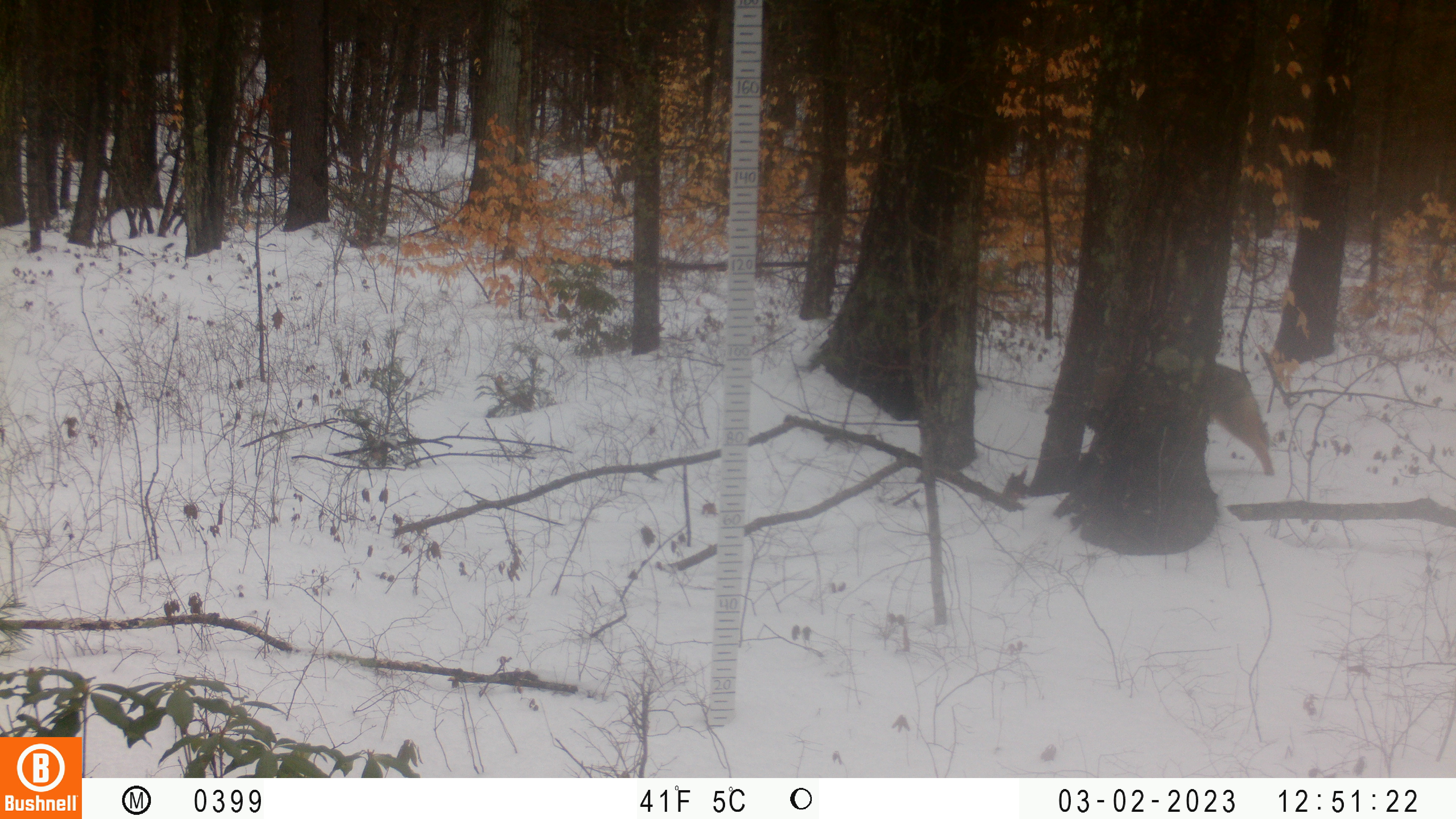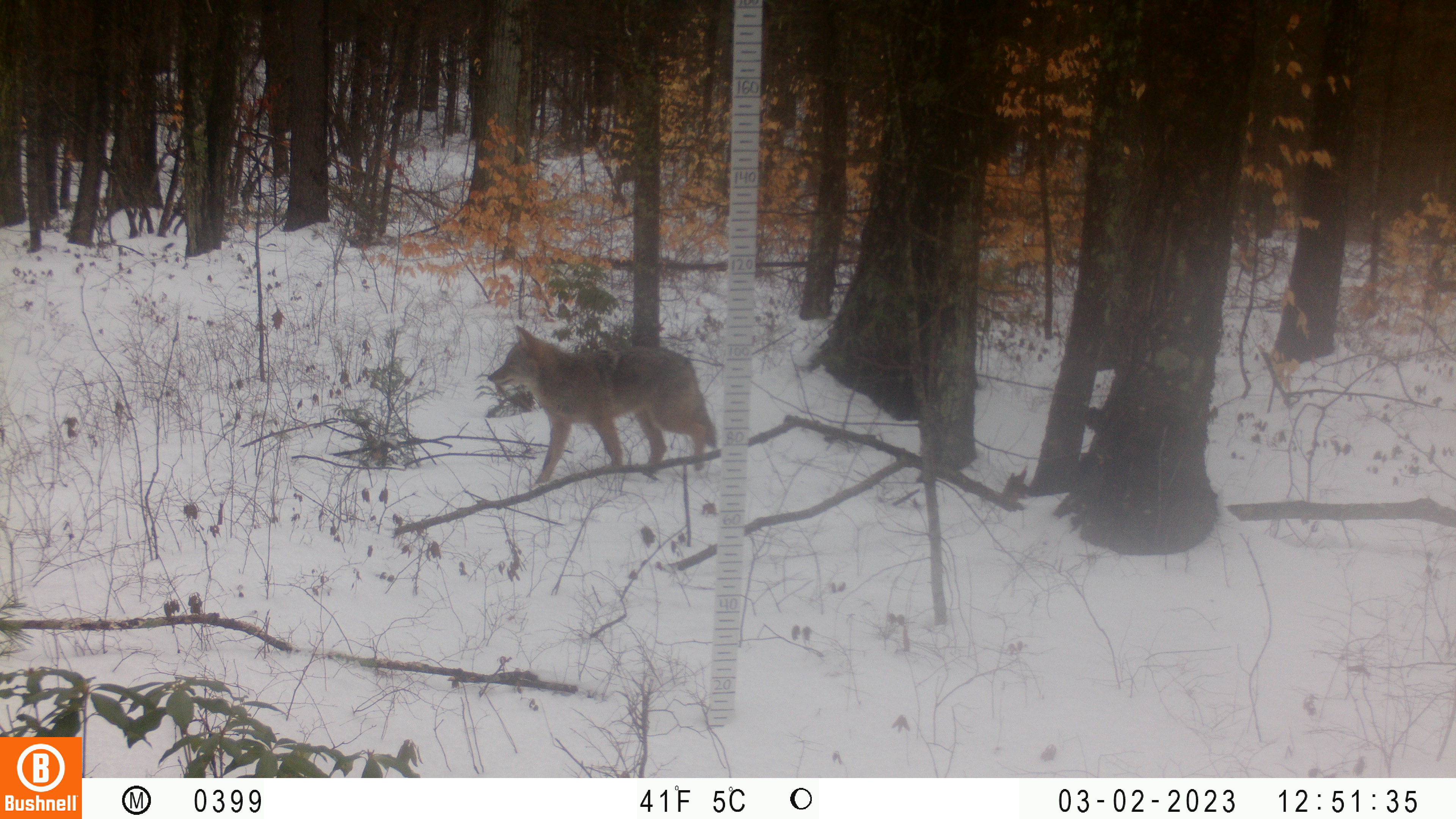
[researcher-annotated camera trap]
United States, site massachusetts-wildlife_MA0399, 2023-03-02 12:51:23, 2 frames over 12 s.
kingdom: Animalia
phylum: Chordata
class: Mammalia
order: Carnivora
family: Canidae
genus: Canis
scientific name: Canis latrans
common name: coyote